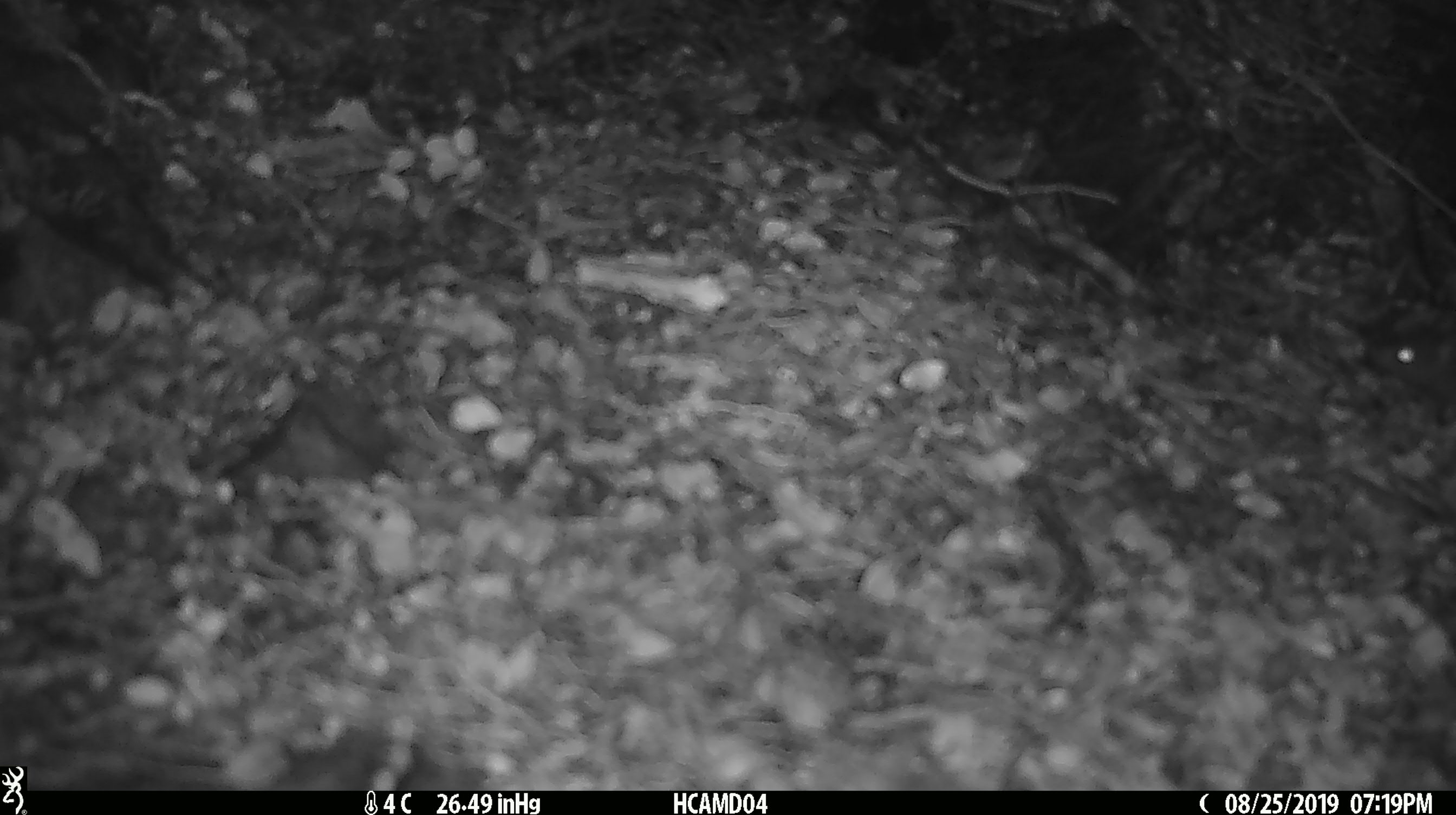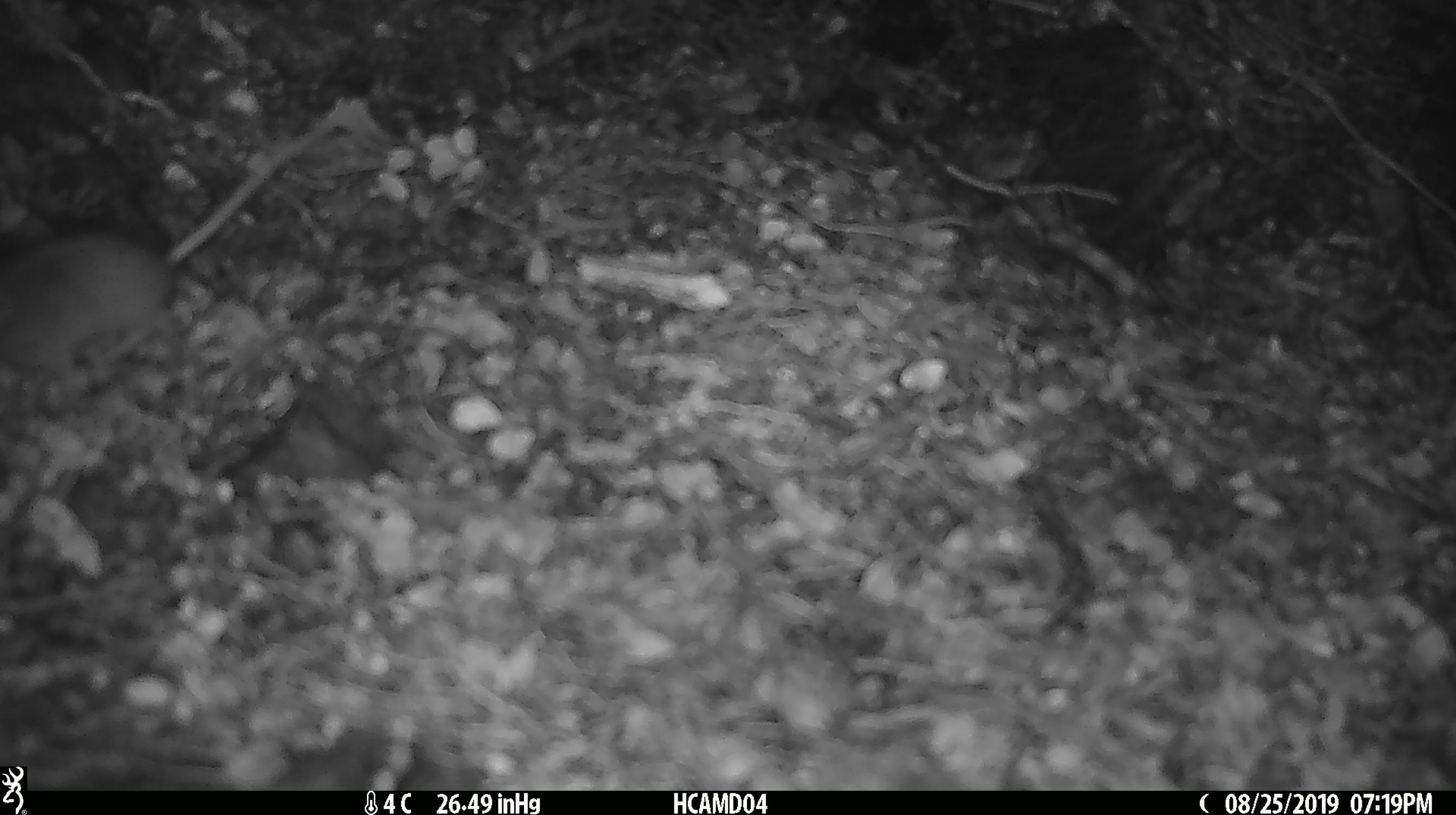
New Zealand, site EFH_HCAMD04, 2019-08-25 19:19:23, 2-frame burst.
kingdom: Animalia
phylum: Chordata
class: Mammalia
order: Rodentia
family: Muridae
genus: Mus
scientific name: Mus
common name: mouse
Mouse (Mus).